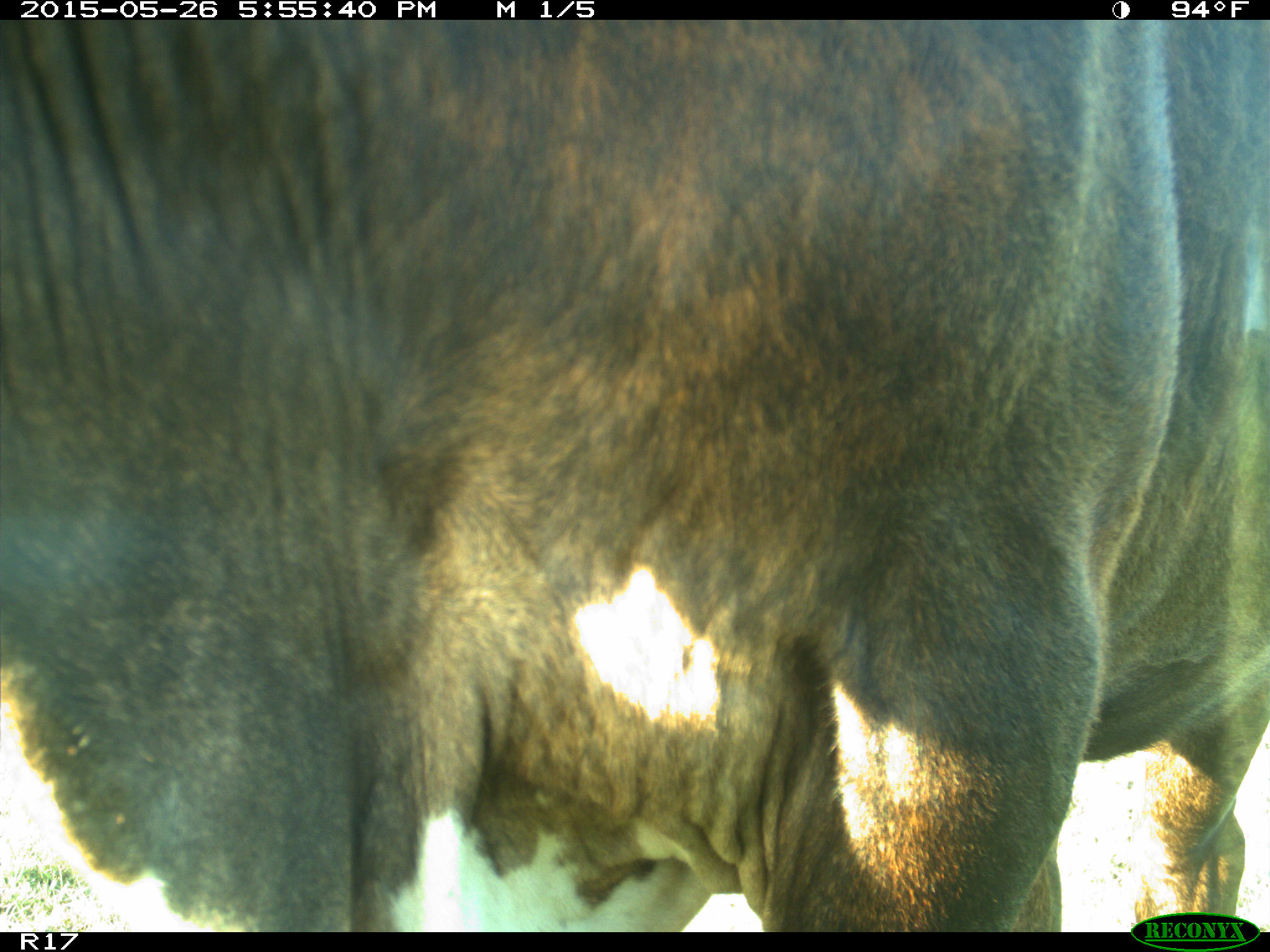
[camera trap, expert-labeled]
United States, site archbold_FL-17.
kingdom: Animalia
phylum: Chordata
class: Mammalia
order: Artiodactyla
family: Bovidae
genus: Bos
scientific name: Bos taurus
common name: domestic cow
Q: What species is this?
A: Bos taurus (domestic cow).